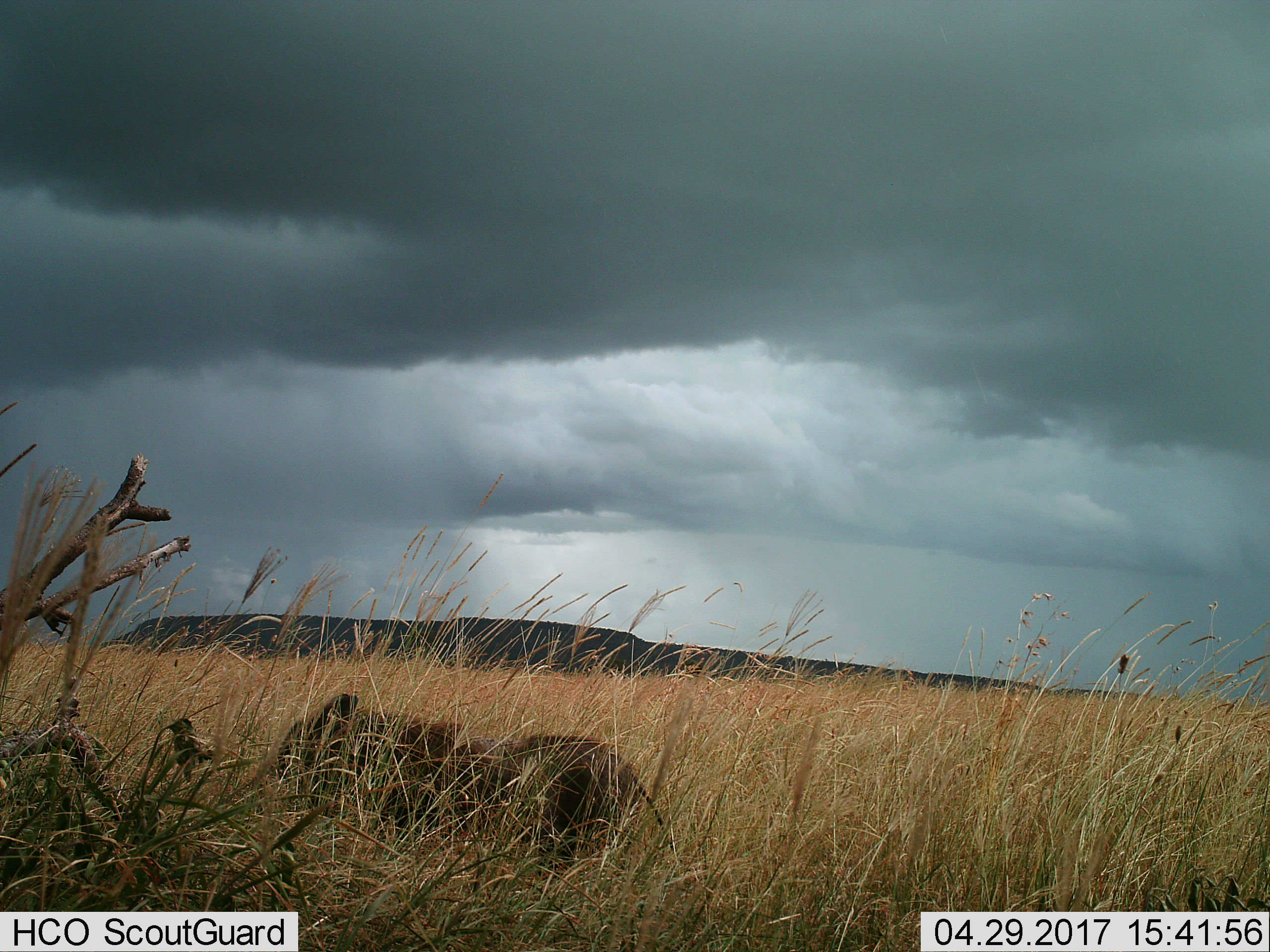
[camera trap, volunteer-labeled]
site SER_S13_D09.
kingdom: Animalia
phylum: Chordata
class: Mammalia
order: Artiodactyla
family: Suidae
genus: Phacochoerus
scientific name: Phacochoerus africanus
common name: warthog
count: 1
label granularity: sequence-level